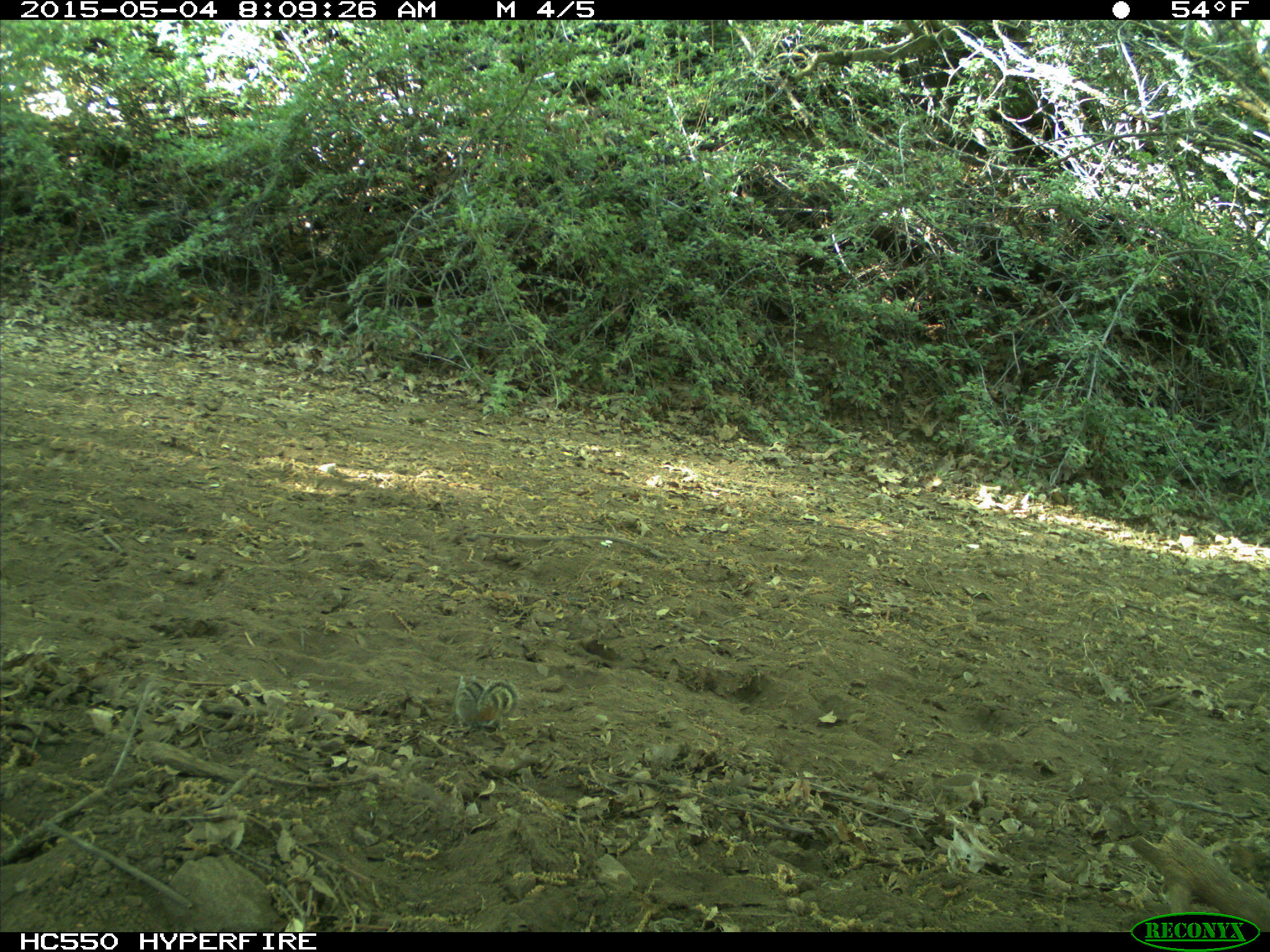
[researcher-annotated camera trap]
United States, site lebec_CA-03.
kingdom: Animalia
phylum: Chordata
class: Mammalia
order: Rodentia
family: Sciuridae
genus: Tamias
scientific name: Tamias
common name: chipmunk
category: unidentified chipmunk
Unidentified chipmunk (chipmunk) (Tamias).